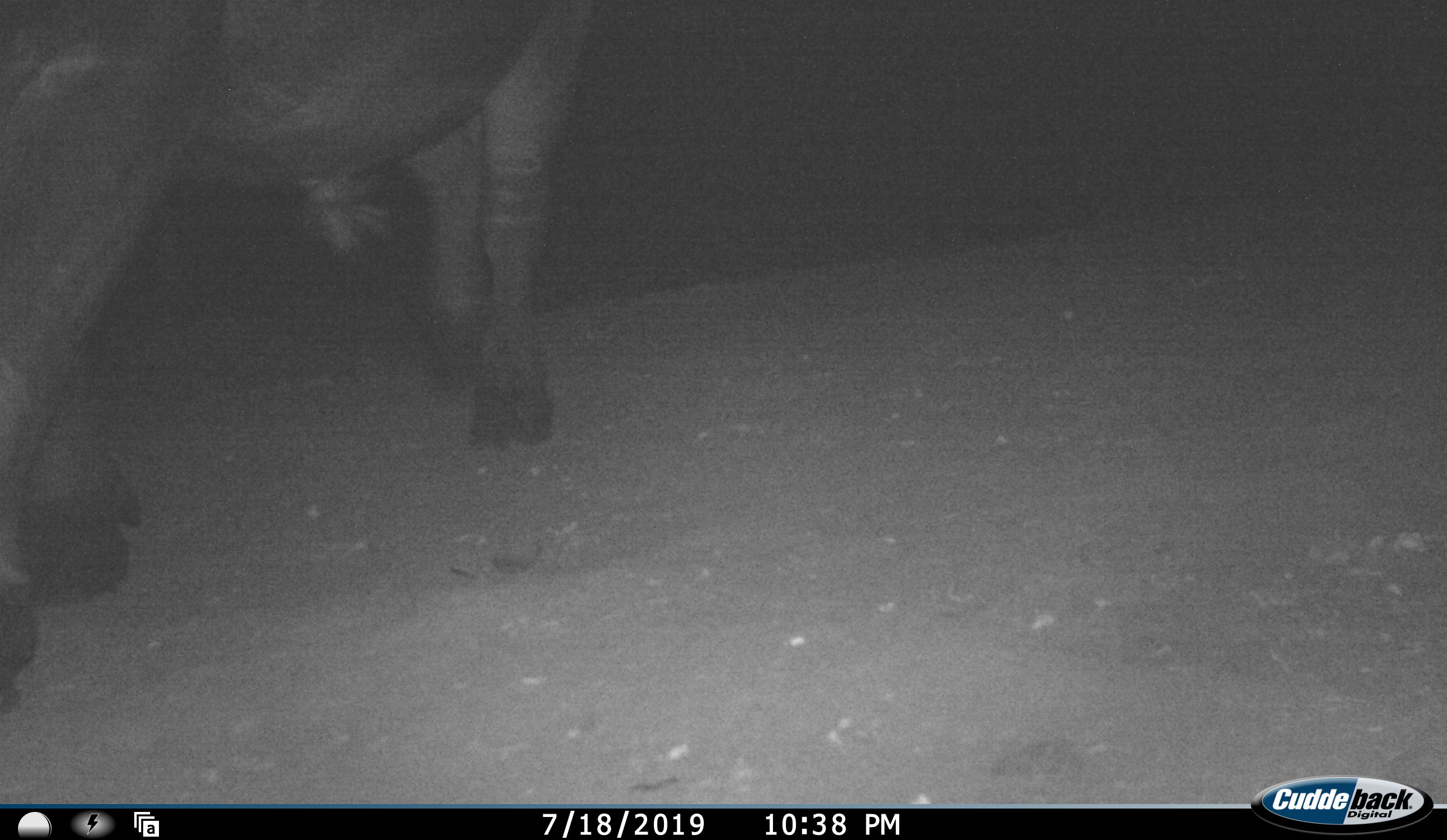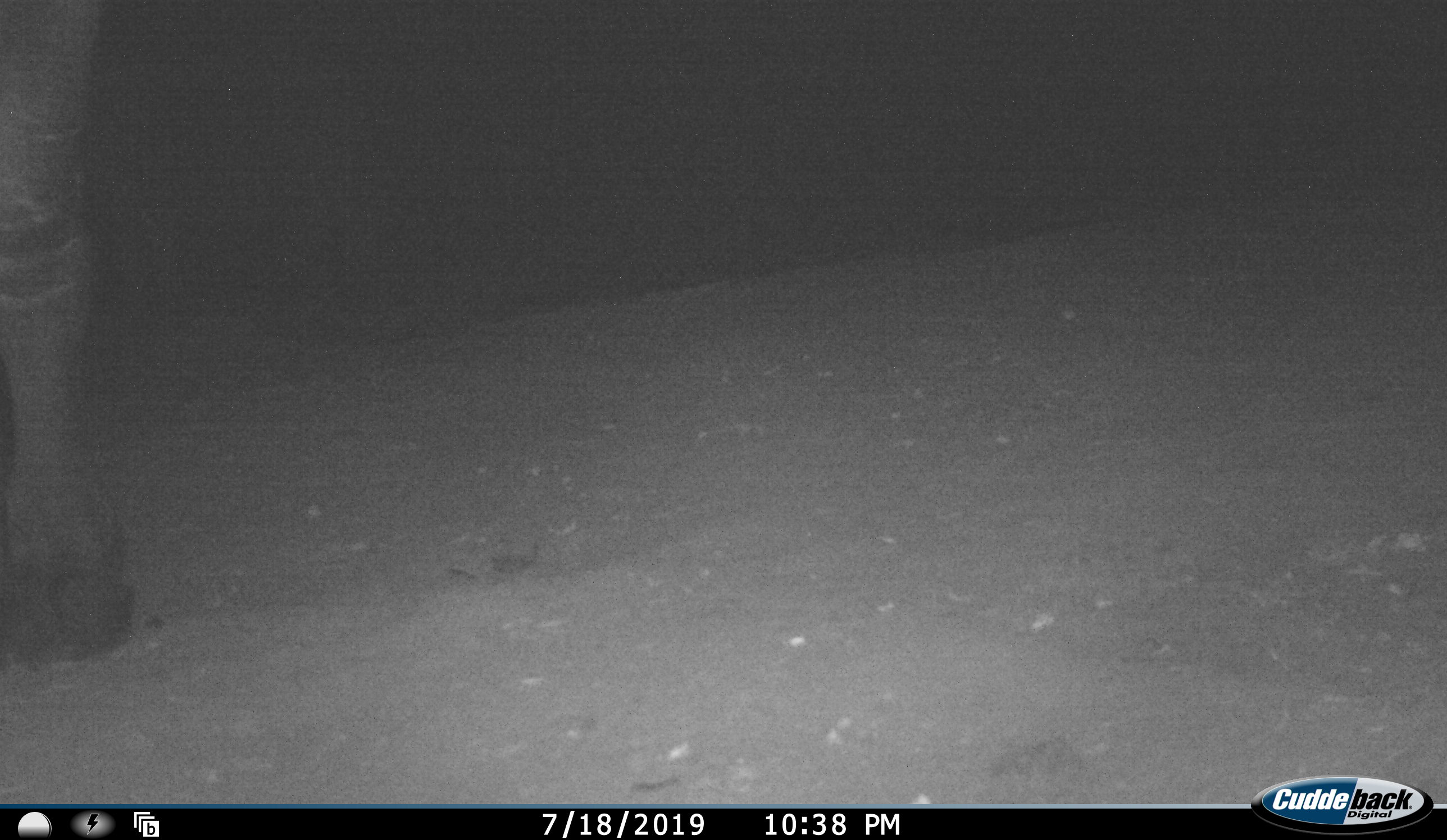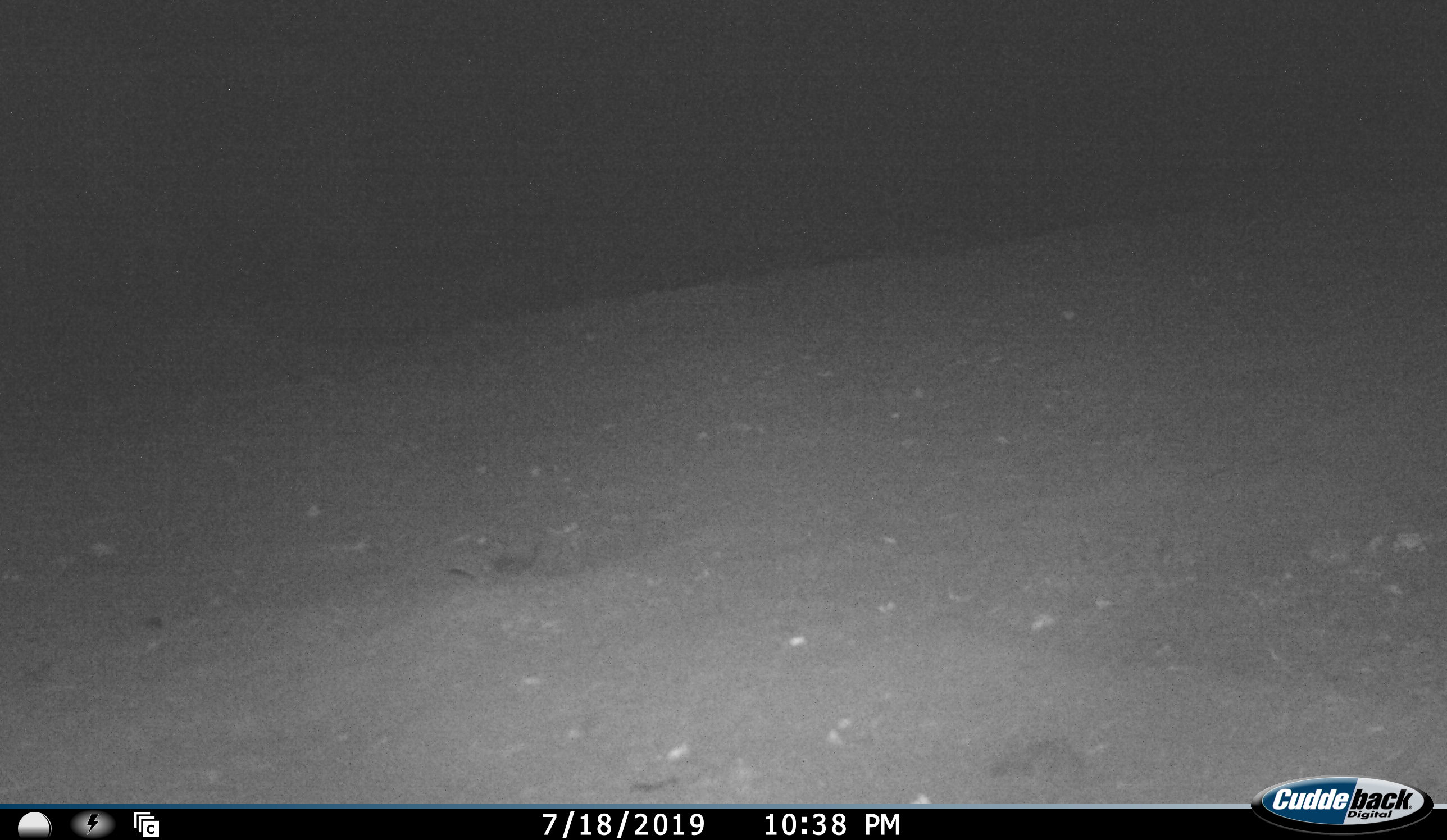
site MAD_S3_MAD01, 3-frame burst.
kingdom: Animalia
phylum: Chordata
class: Mammalia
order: Artiodactyla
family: Bovidae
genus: Syncerus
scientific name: Syncerus caffer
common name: african buffalo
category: buffalo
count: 1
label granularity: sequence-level